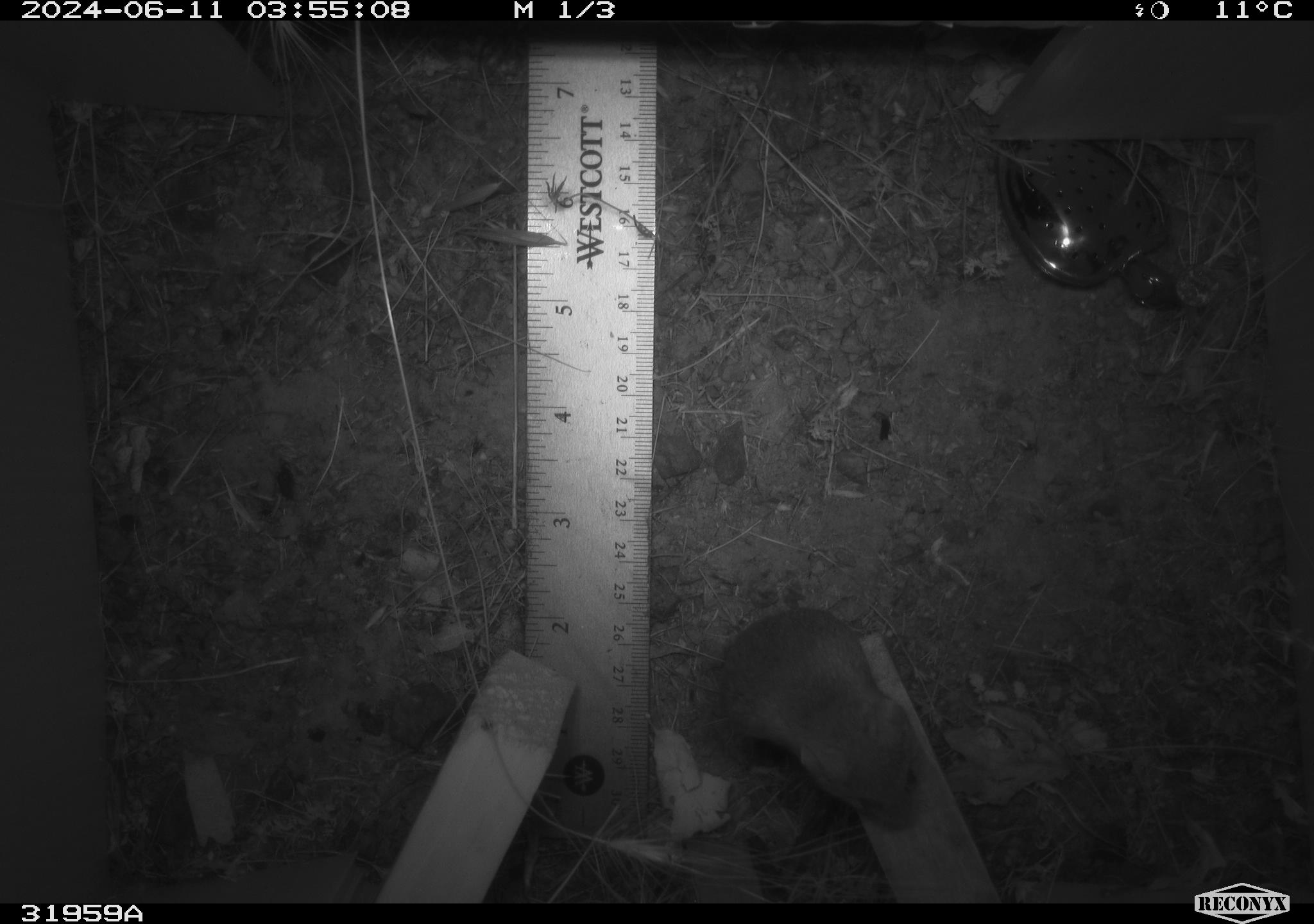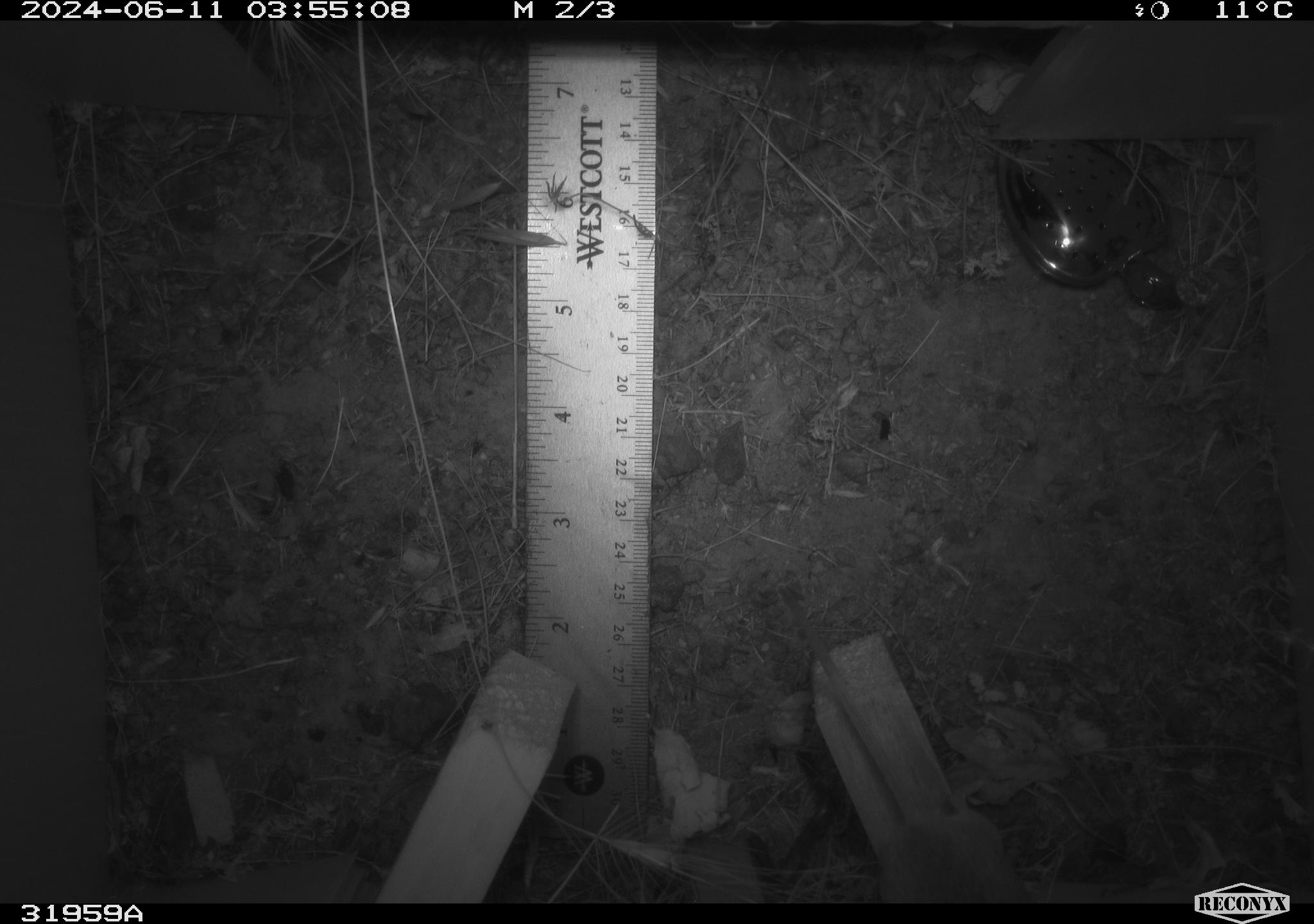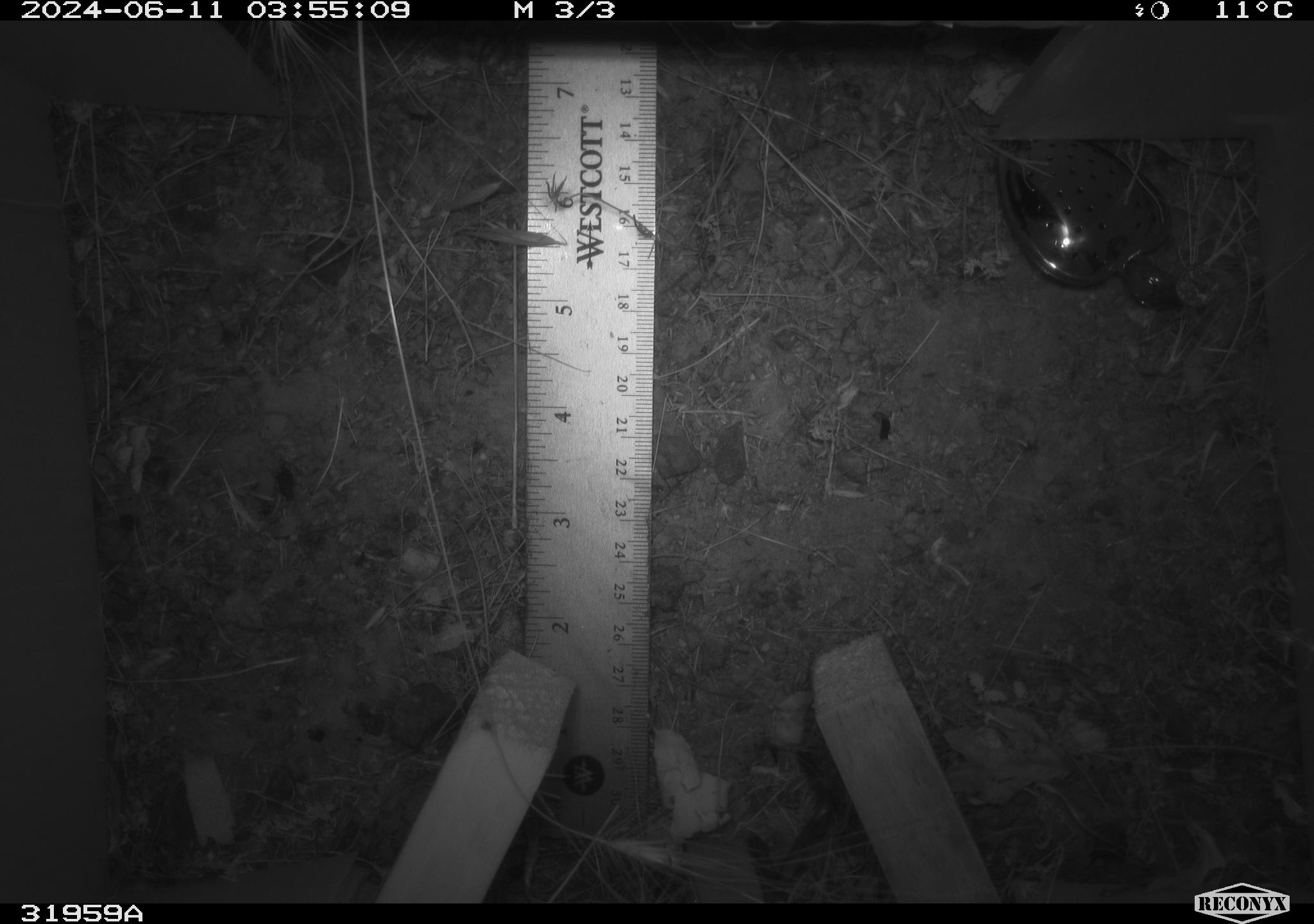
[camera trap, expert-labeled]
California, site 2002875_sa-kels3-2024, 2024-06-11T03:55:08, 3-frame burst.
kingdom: Animalia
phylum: Chordata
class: Mammalia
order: Rodentia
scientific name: Rodentia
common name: rodent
Rodent (Rodentia).